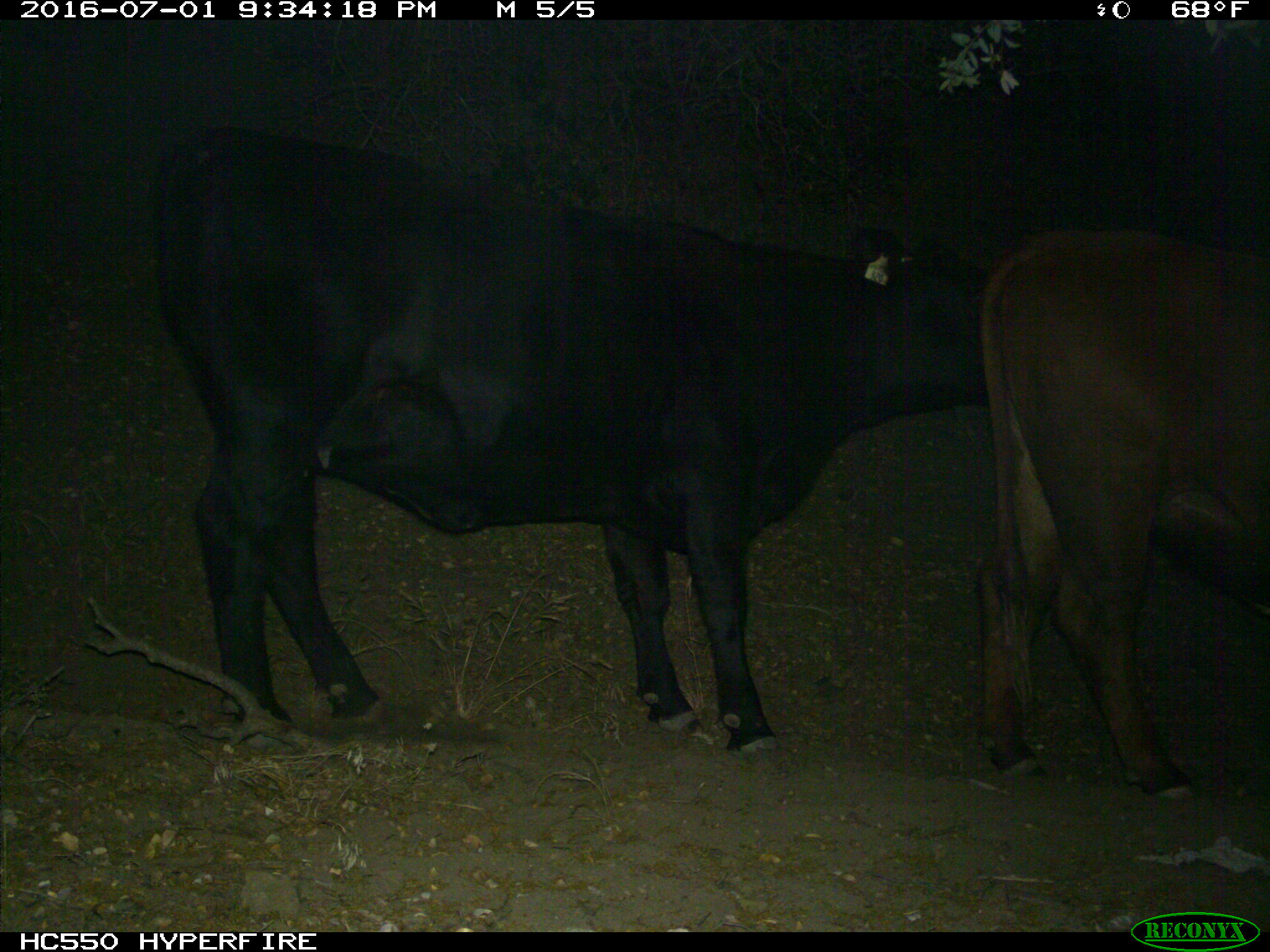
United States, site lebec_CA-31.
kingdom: Animalia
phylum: Chordata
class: Mammalia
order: Artiodactyla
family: Bovidae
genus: Bos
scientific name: Bos taurus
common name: domestic cow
Bos taurus (domestic cow).